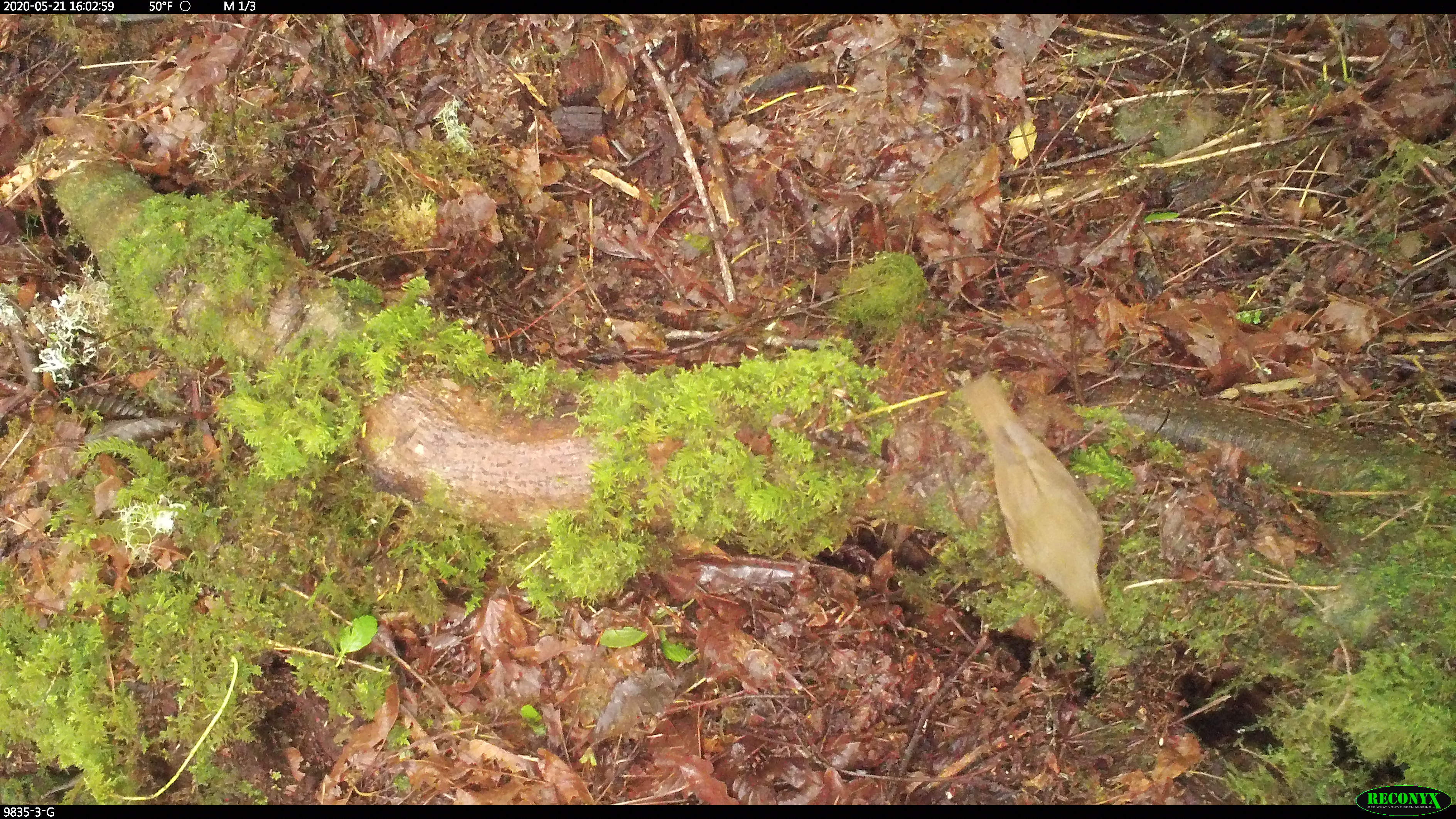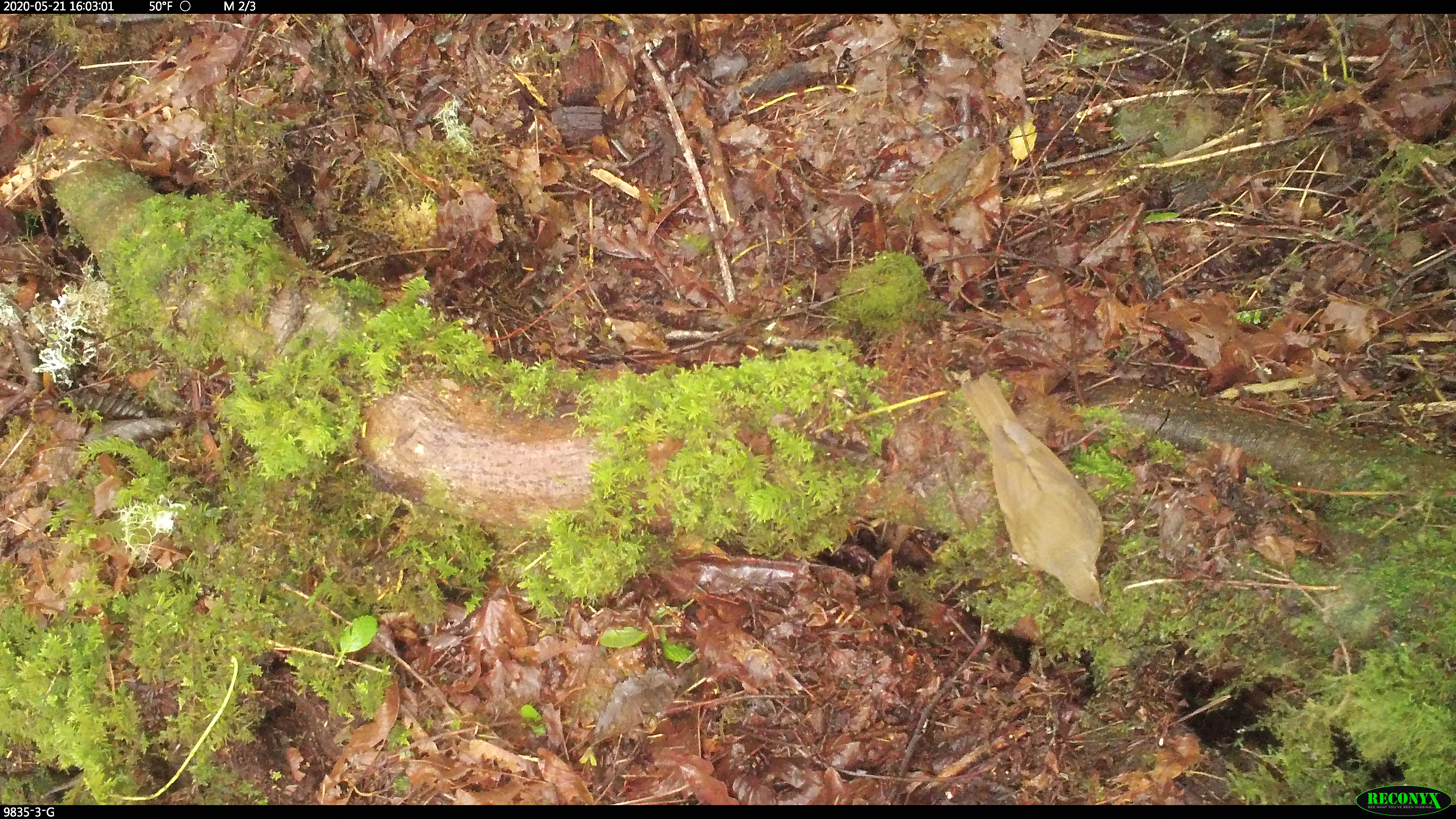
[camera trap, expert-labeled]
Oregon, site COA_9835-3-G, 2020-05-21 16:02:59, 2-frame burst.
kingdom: Animalia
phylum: Chordata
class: Aves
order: Passeriformes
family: Turdidae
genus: Catharus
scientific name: Catharus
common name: brown thrushes and nightingale-thrushes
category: catharus species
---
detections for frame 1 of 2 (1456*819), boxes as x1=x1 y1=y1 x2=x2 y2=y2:
catharus species: x1=958 y1=373 x2=1113 y2=631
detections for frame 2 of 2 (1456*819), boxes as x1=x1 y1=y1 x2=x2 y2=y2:
catharus species: x1=968 y1=371 x2=1110 y2=624